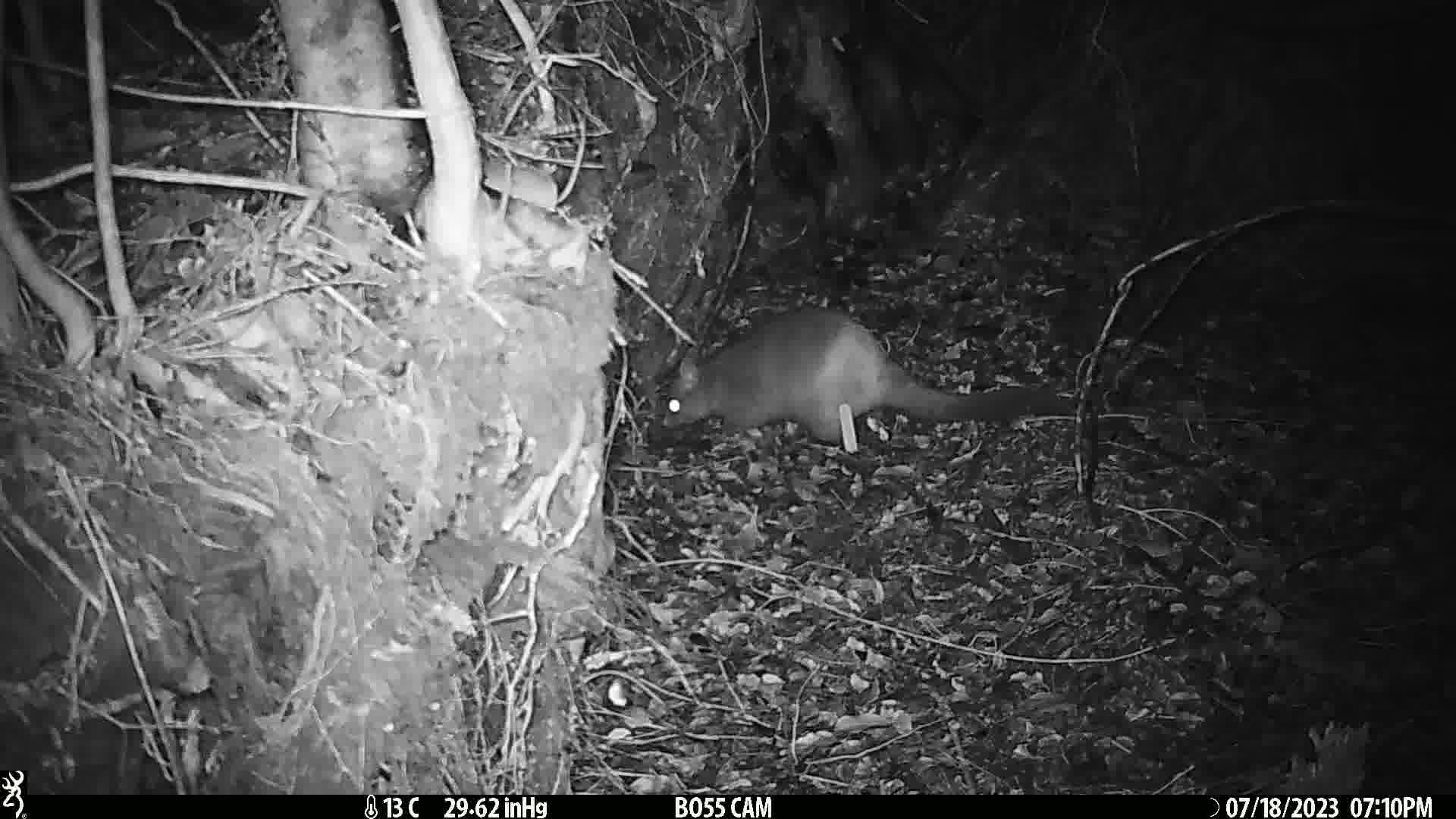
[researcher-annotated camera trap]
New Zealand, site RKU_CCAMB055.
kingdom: Animalia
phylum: Chordata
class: Mammalia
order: Diprotodontia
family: Phalangeridae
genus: Trichosurus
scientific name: Trichosurus vulpecula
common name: common brushtail possum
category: possum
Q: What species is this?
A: Possum (common brushtail possum) (Trichosurus vulpecula).